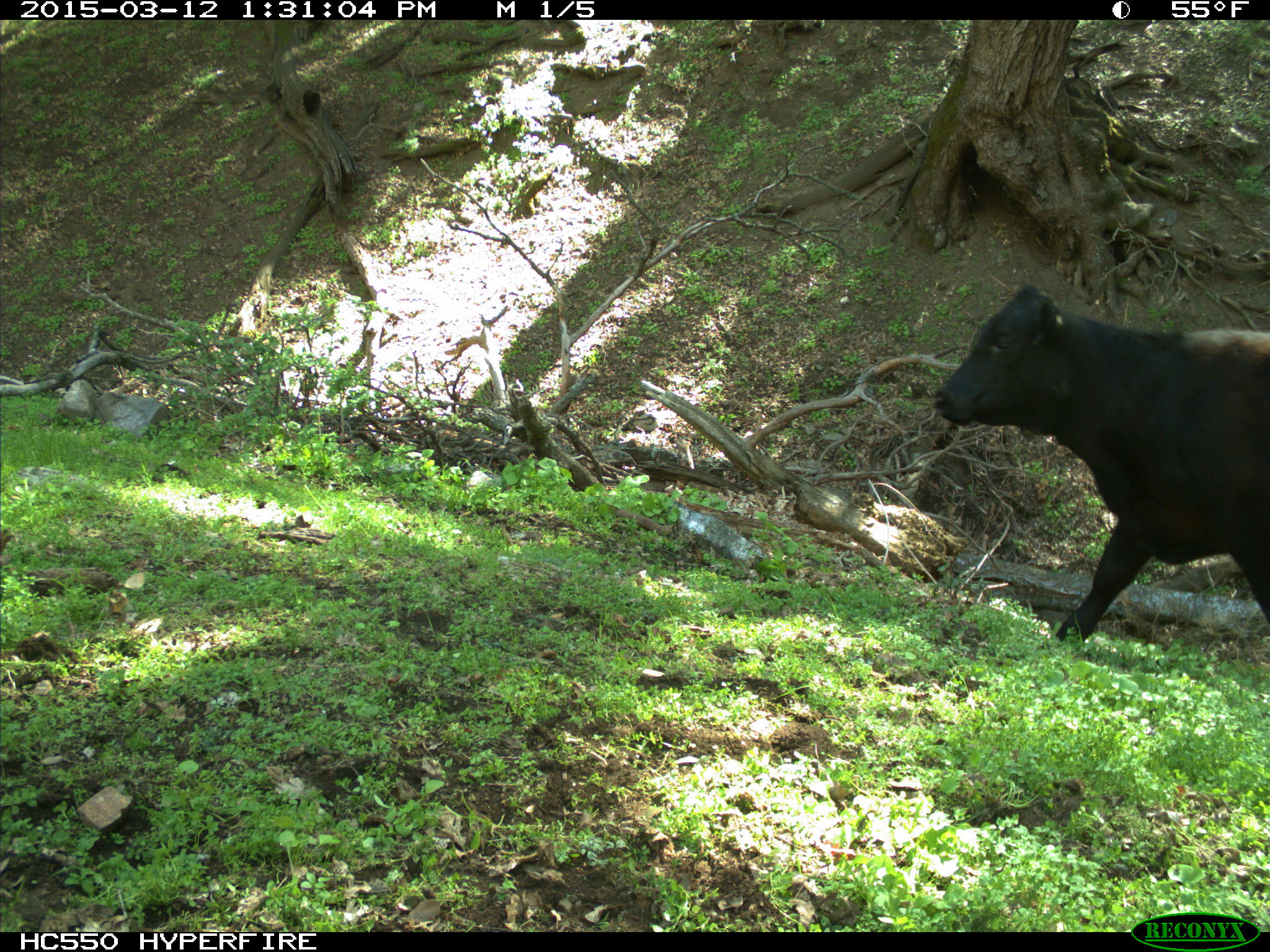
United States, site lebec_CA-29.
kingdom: Animalia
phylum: Chordata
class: Mammalia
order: Artiodactyla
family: Bovidae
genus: Bos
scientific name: Bos taurus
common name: domestic cow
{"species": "Bos taurus (domestic cow)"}